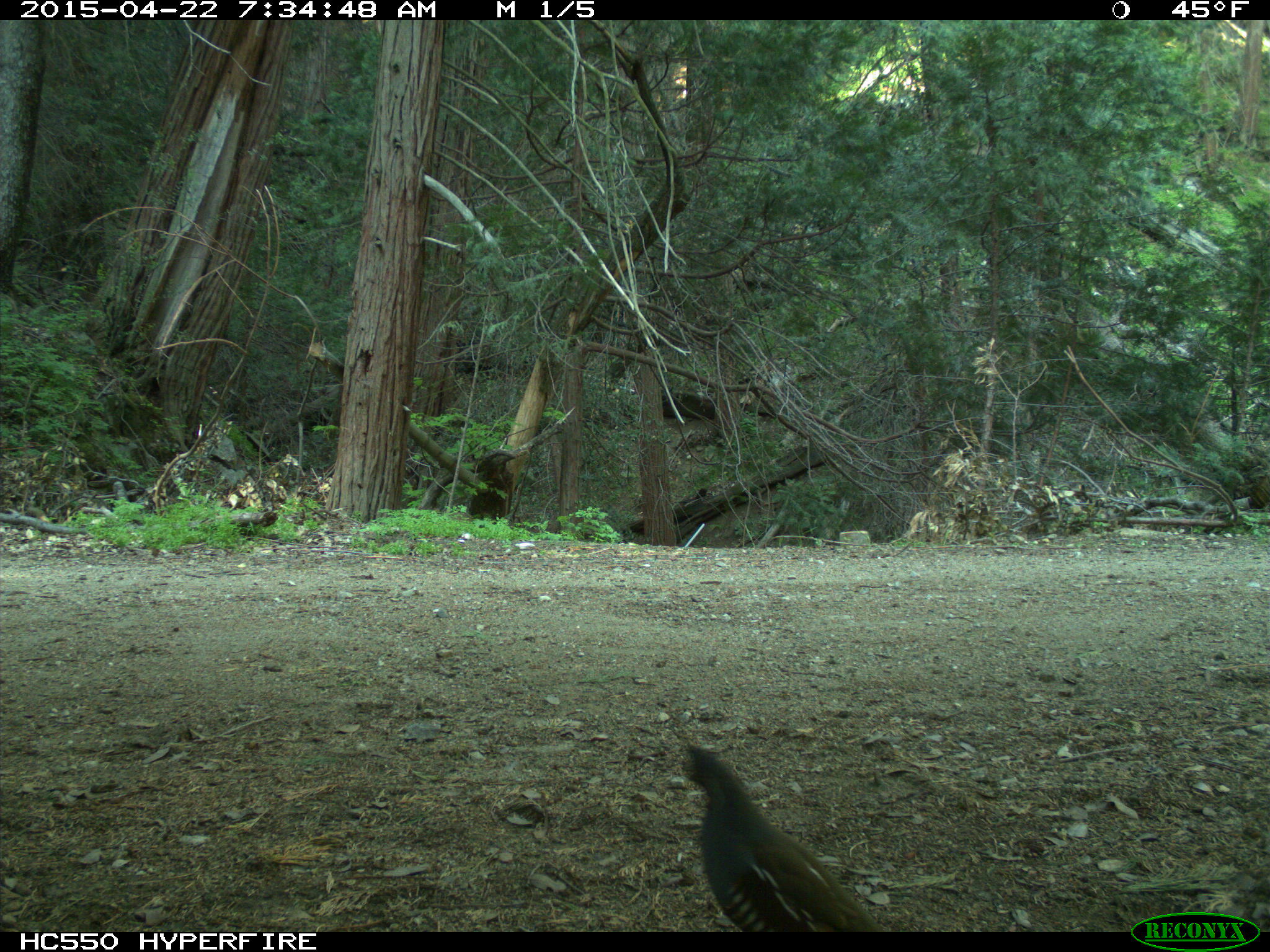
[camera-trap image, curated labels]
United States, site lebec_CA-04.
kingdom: Animalia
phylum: Chordata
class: Aves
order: Galliformes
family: Odontophoridae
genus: Callipepla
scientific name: Callipepla californica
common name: california quail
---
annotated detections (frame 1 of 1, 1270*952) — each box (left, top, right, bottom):
animal: (682, 740, 879, 932)